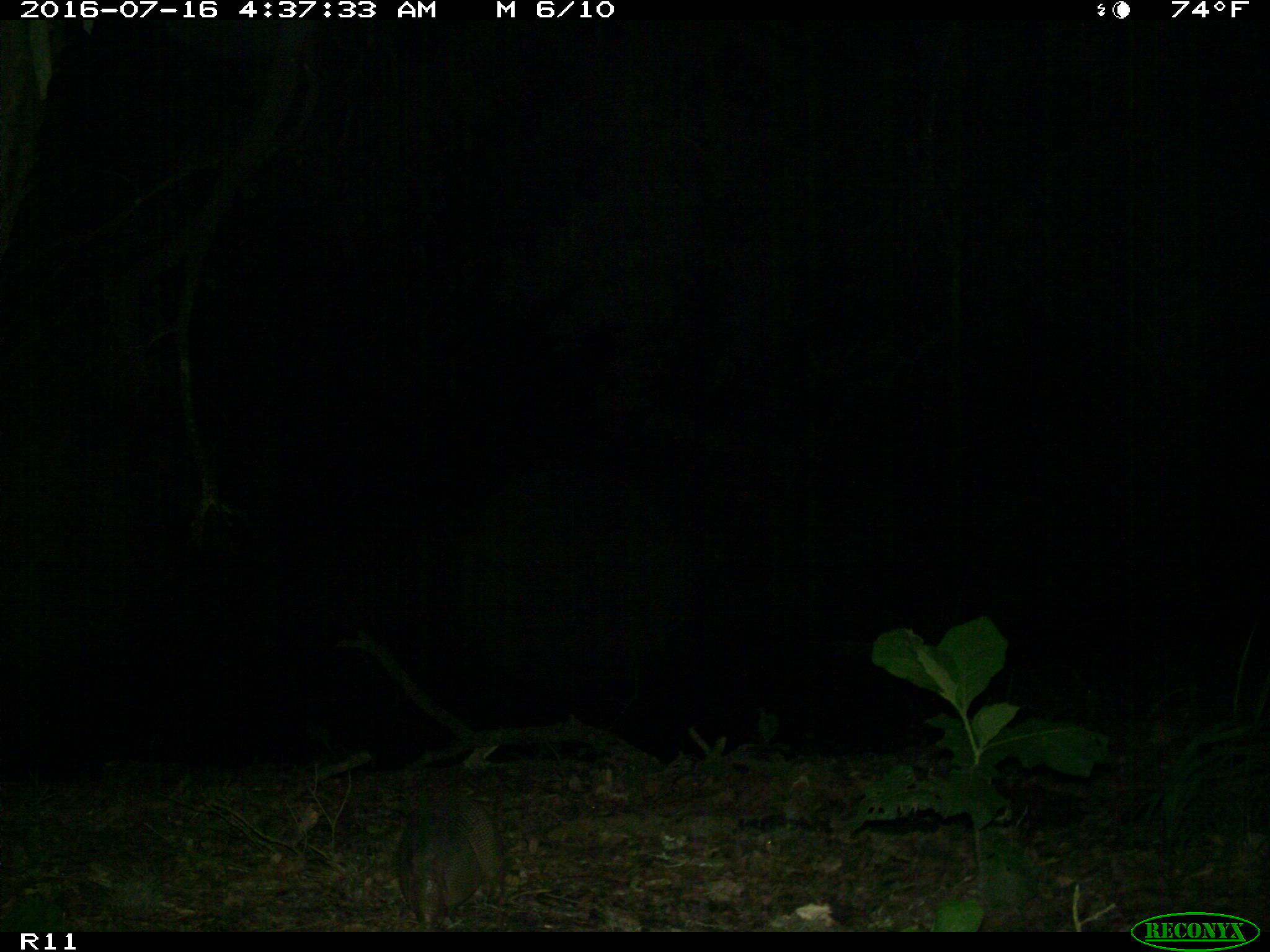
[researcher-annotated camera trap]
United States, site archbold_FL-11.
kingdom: Animalia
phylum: Chordata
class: Mammalia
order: Cingulata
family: Dasypodidae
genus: Dasypus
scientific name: Dasypus novemcinctus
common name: nine-banded armadillo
Dasypus novemcinctus (nine-banded armadillo).